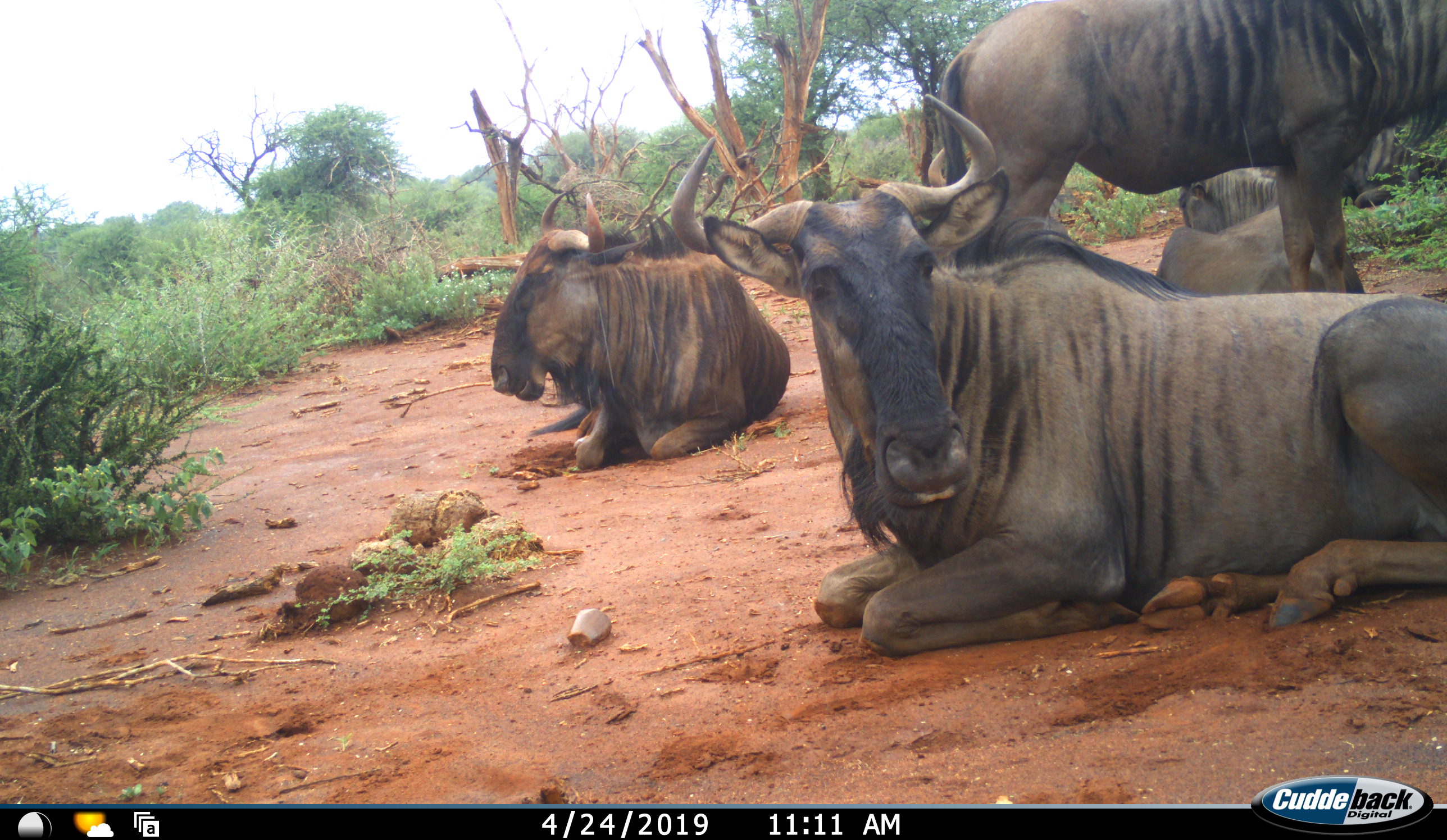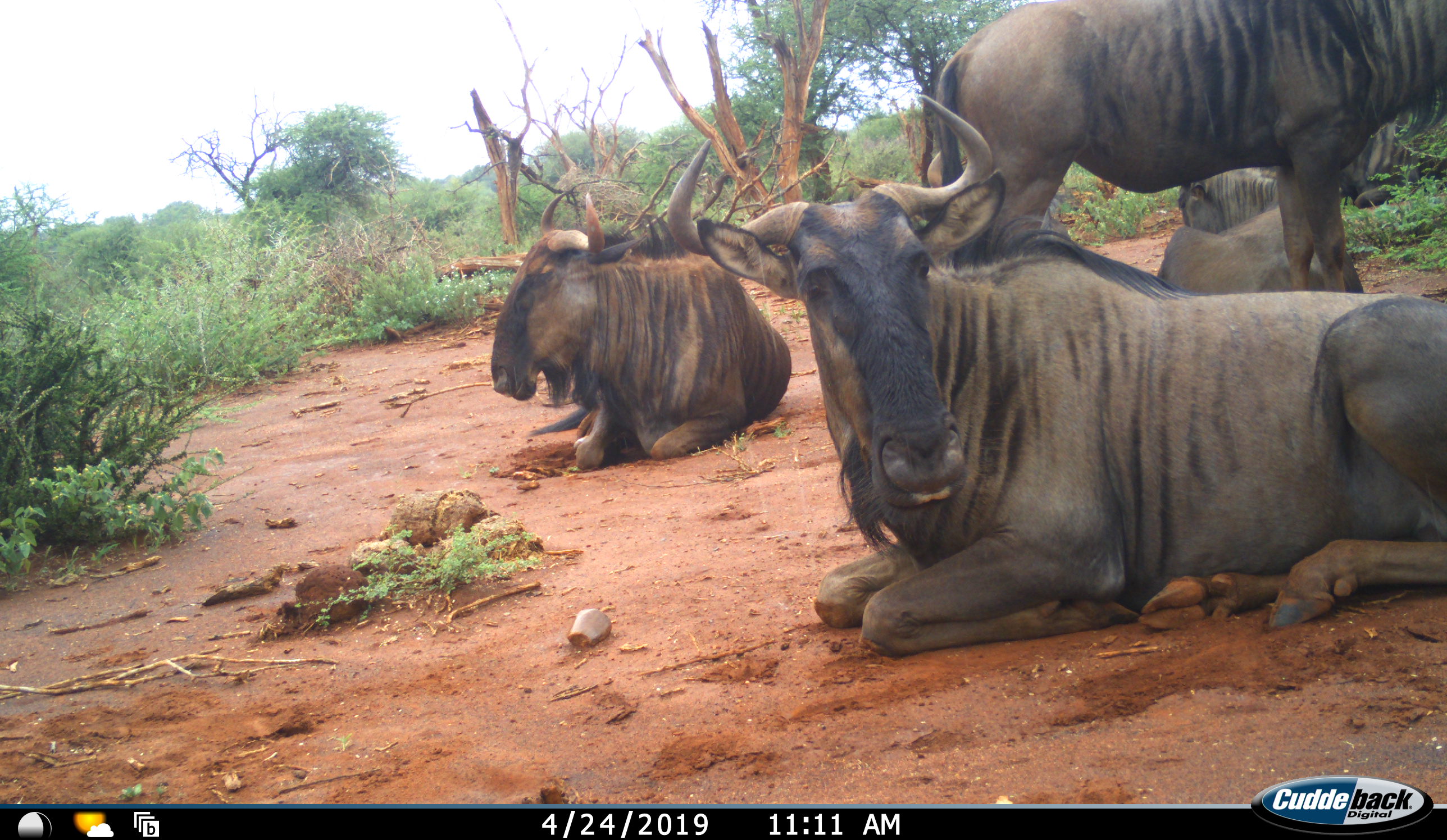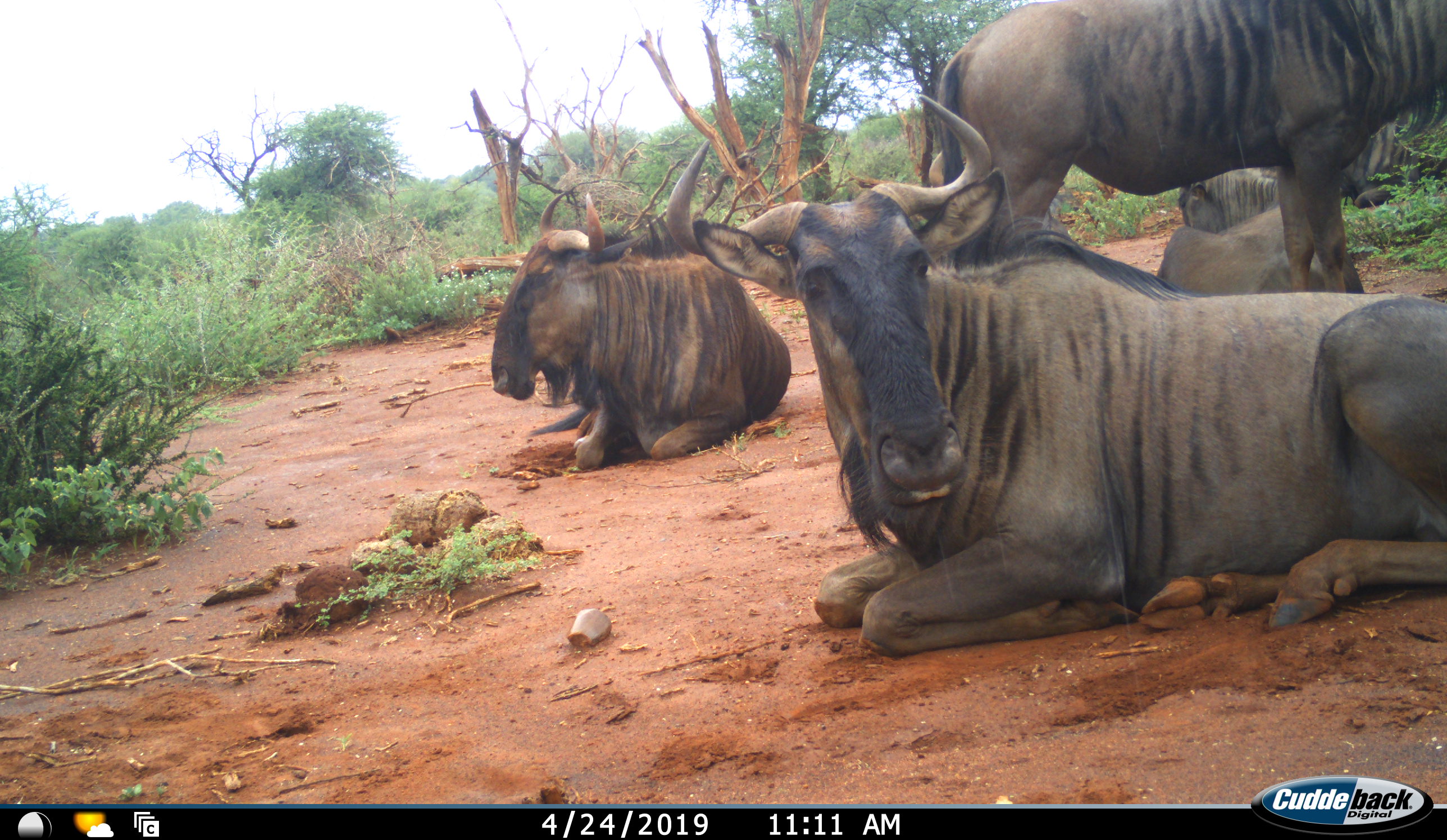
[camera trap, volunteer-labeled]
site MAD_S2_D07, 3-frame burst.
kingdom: Animalia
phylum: Chordata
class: Mammalia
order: Artiodactyla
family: Bovidae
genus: Connochaetes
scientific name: Connochaetes taurinus taurinus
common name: blue wildebeest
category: wildebeestblue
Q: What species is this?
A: Wildebeestblue (blue wildebeest) (Connochaetes taurinus taurinus).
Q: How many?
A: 5.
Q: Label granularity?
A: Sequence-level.